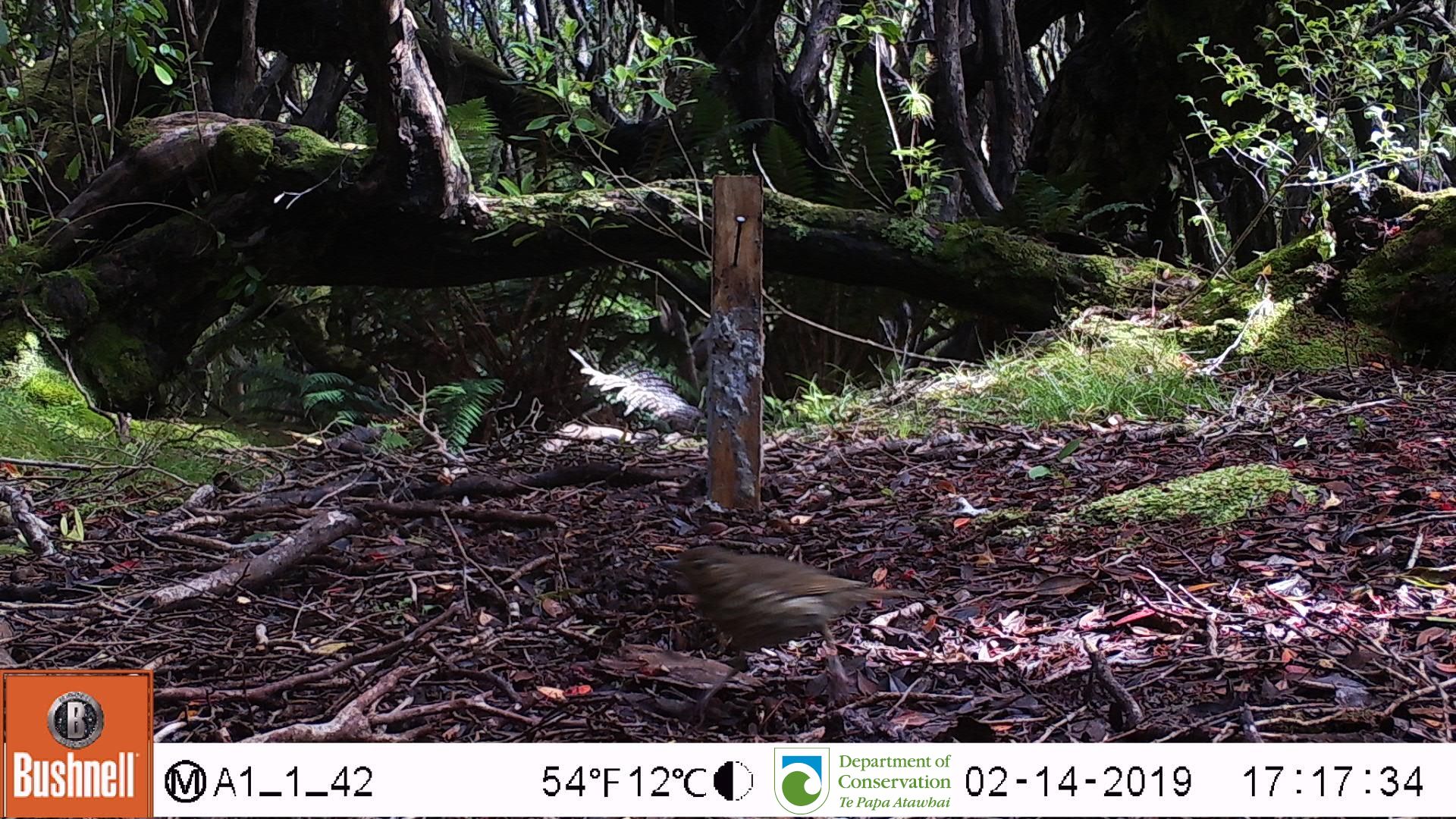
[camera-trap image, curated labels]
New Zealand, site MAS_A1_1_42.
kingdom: Animalia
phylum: Chordata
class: Aves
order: Passeriformes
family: Turdidae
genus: Turdus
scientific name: Turdus philomelos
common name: song thrush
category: thrush